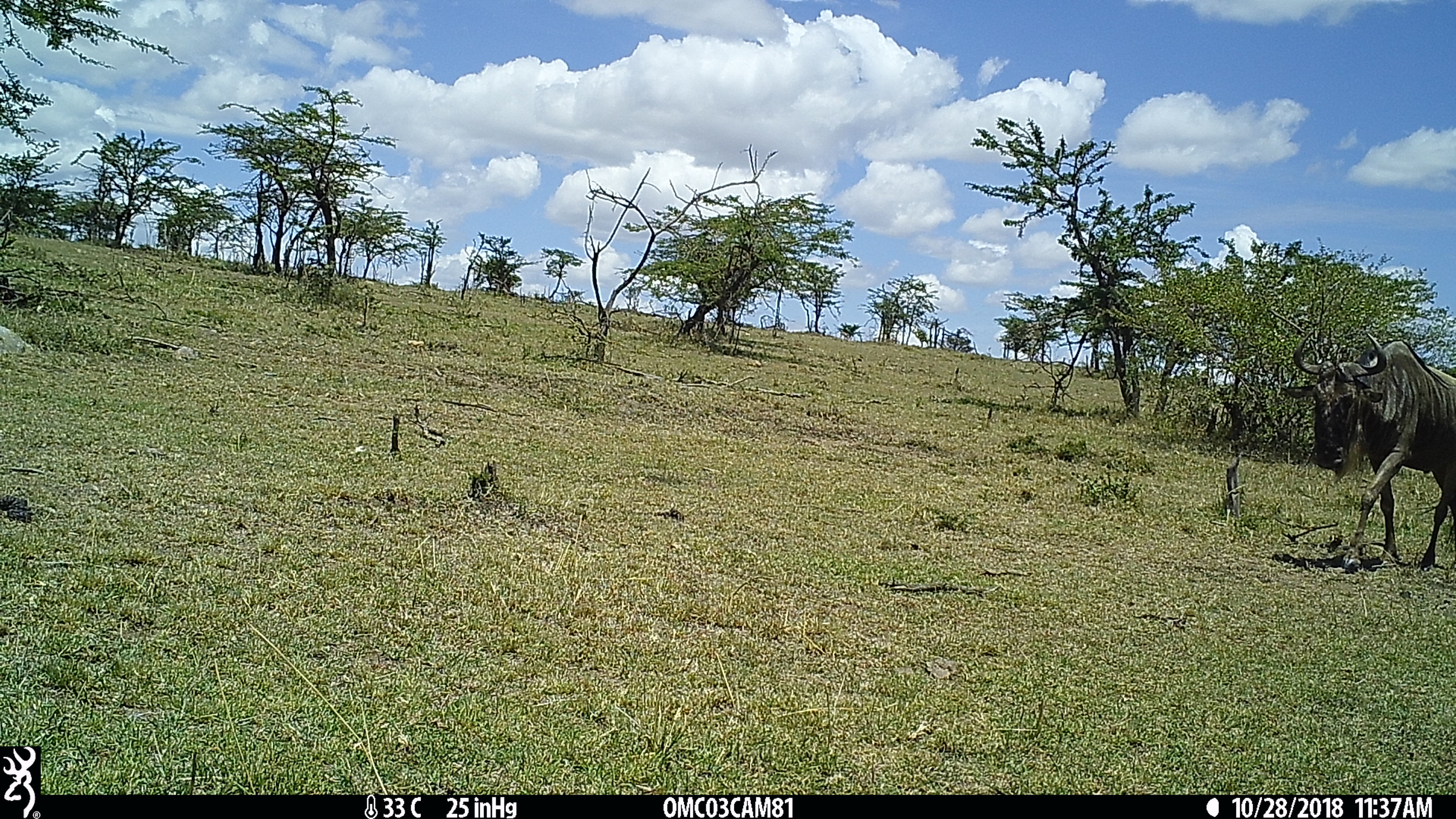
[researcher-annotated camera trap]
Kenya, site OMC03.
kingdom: Animalia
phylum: Chordata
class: Mammalia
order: Artiodactyla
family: Bovidae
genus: Connochaetes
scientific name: Connochaetes taurinus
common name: blue wildebeest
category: wildebeest